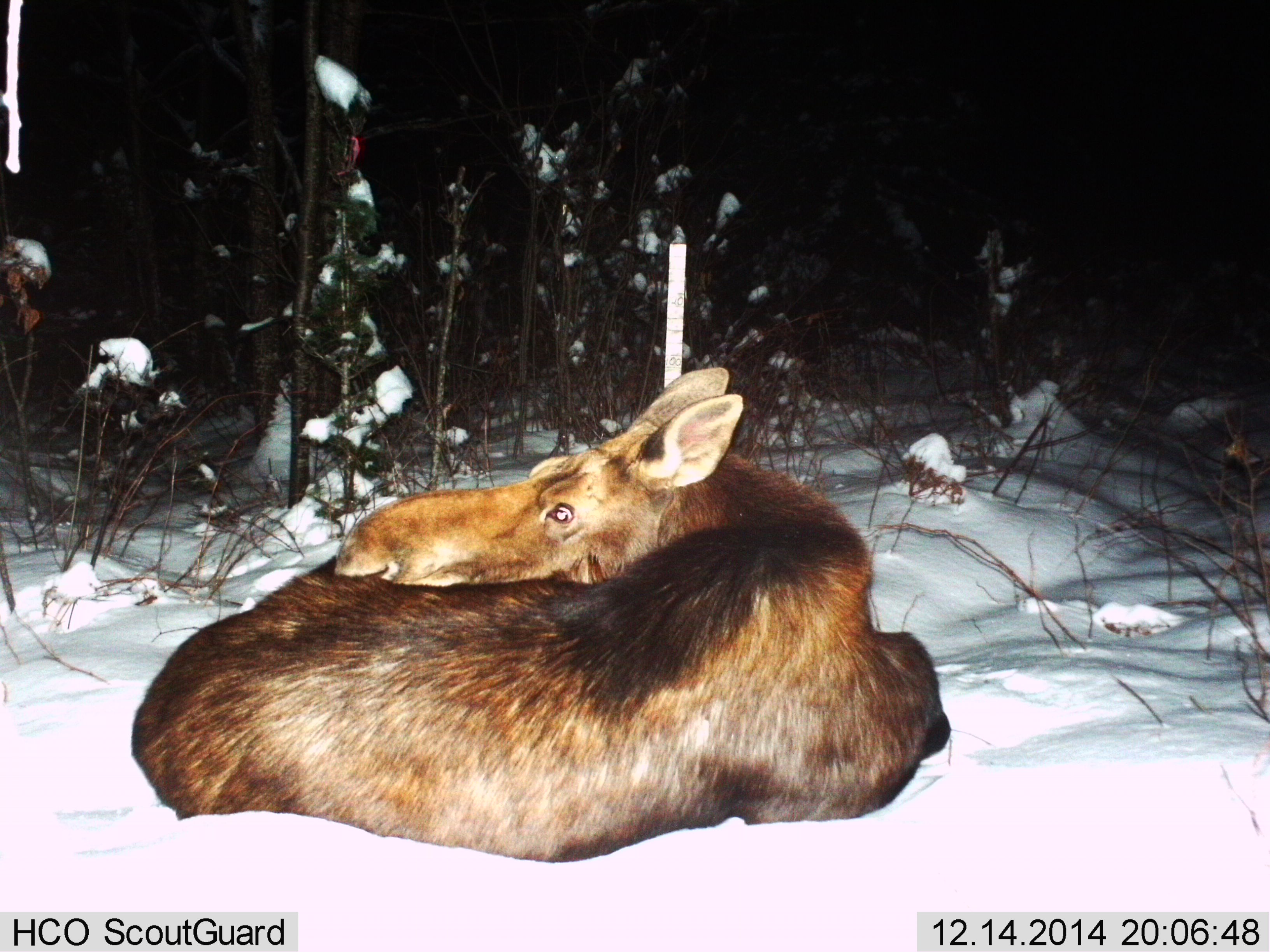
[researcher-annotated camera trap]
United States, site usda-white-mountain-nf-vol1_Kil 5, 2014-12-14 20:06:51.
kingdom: Animalia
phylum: Chordata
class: Mammalia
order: Artiodactyla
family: Cervidae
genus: Alces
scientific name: Alces alces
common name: moose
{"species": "moose (Alces alces)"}